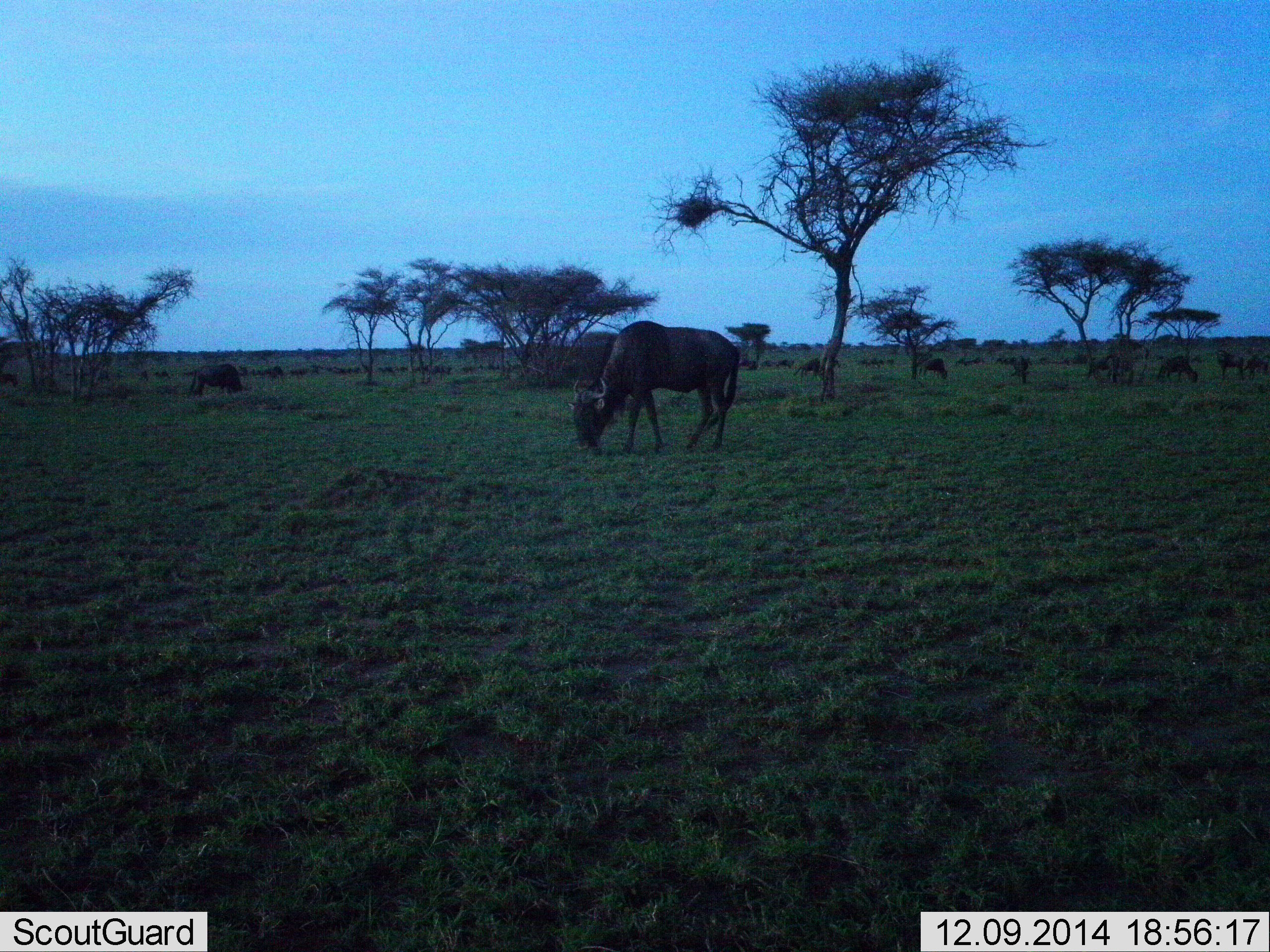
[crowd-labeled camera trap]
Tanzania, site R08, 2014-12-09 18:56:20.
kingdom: Animalia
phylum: Chordata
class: Mammalia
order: Artiodactyla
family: Bovidae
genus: Connochaetes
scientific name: Connochaetes taurinus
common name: blue wildebeest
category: wildebeest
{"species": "wildebeest (blue wildebeest) (Connochaetes taurinus)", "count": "7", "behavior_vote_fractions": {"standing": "20%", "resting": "0%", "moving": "0%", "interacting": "0%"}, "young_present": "0%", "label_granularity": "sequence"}